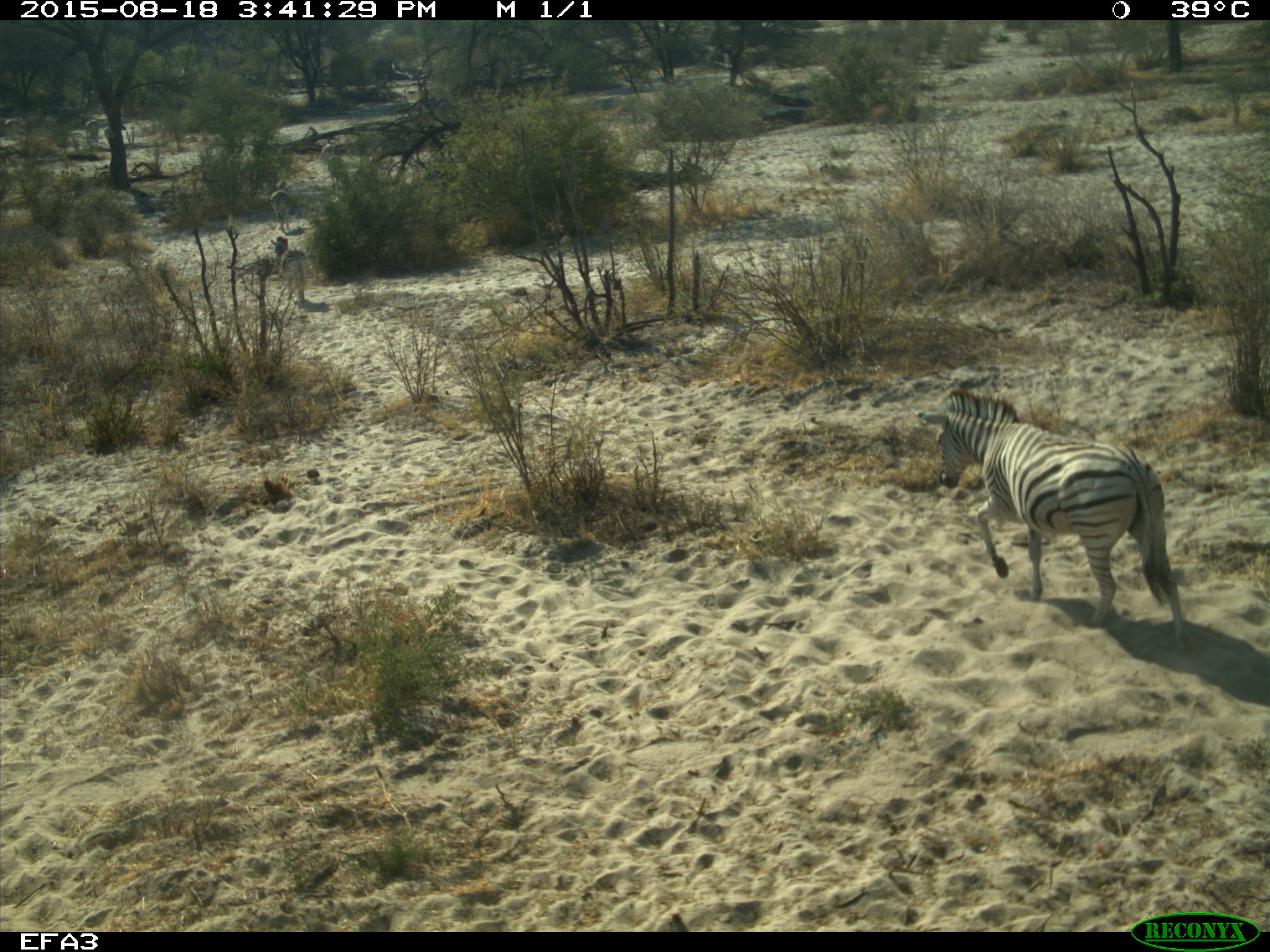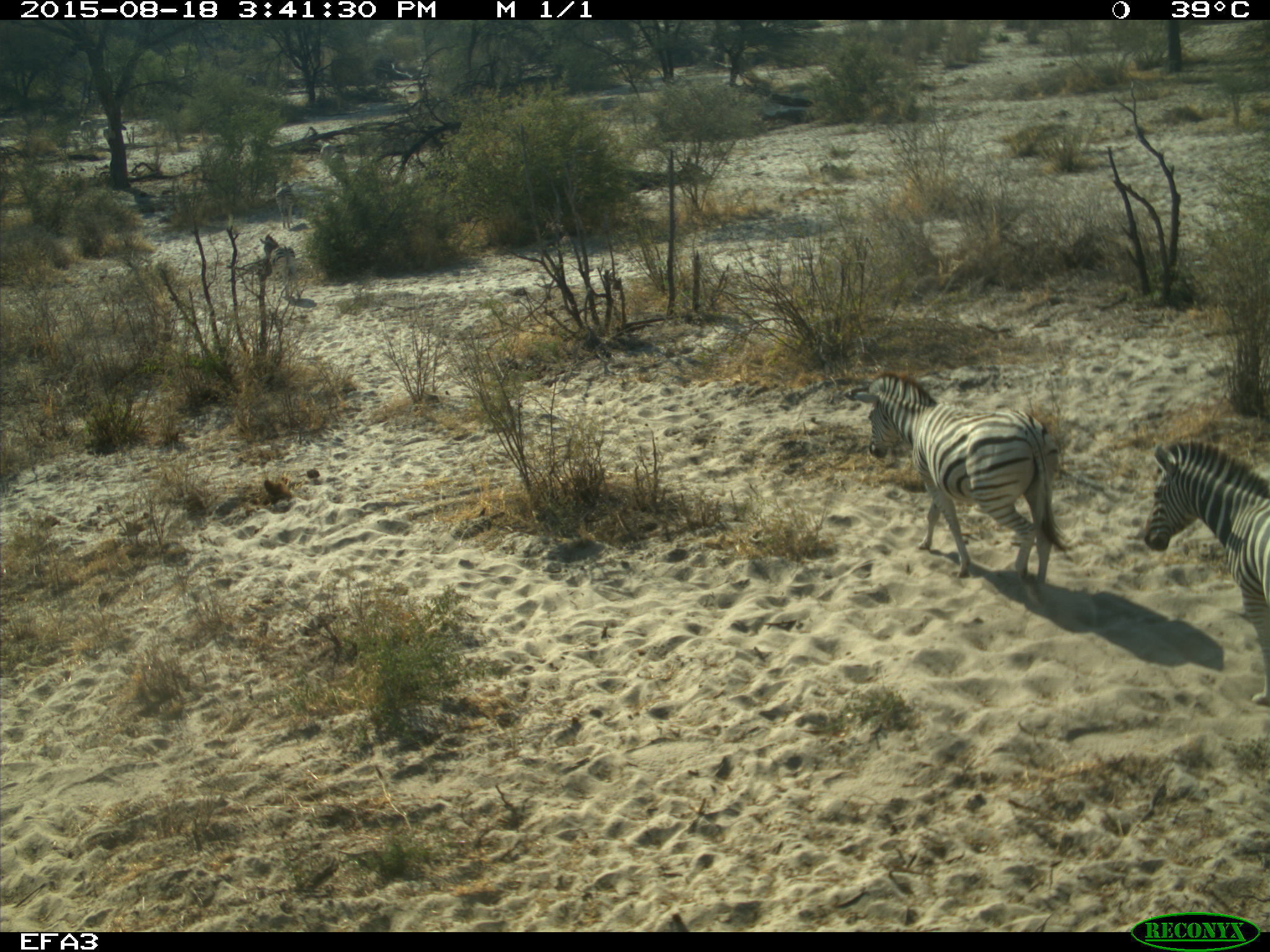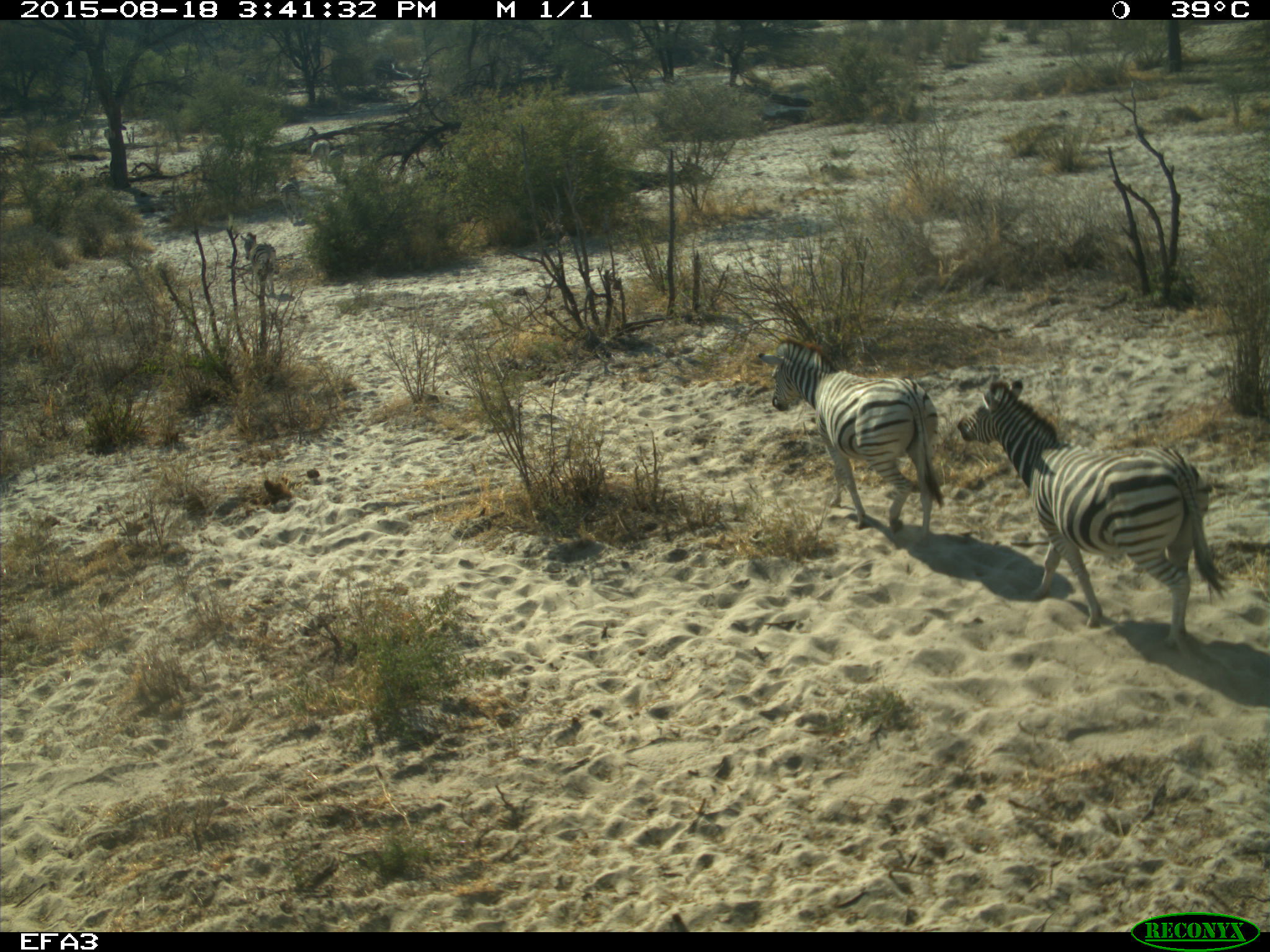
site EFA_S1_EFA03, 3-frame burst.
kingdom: Animalia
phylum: Chordata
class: Mammalia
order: Perissodactyla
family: Equidae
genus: Equus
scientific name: Equus quagga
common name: plains zebra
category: zebraplains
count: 8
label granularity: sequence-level